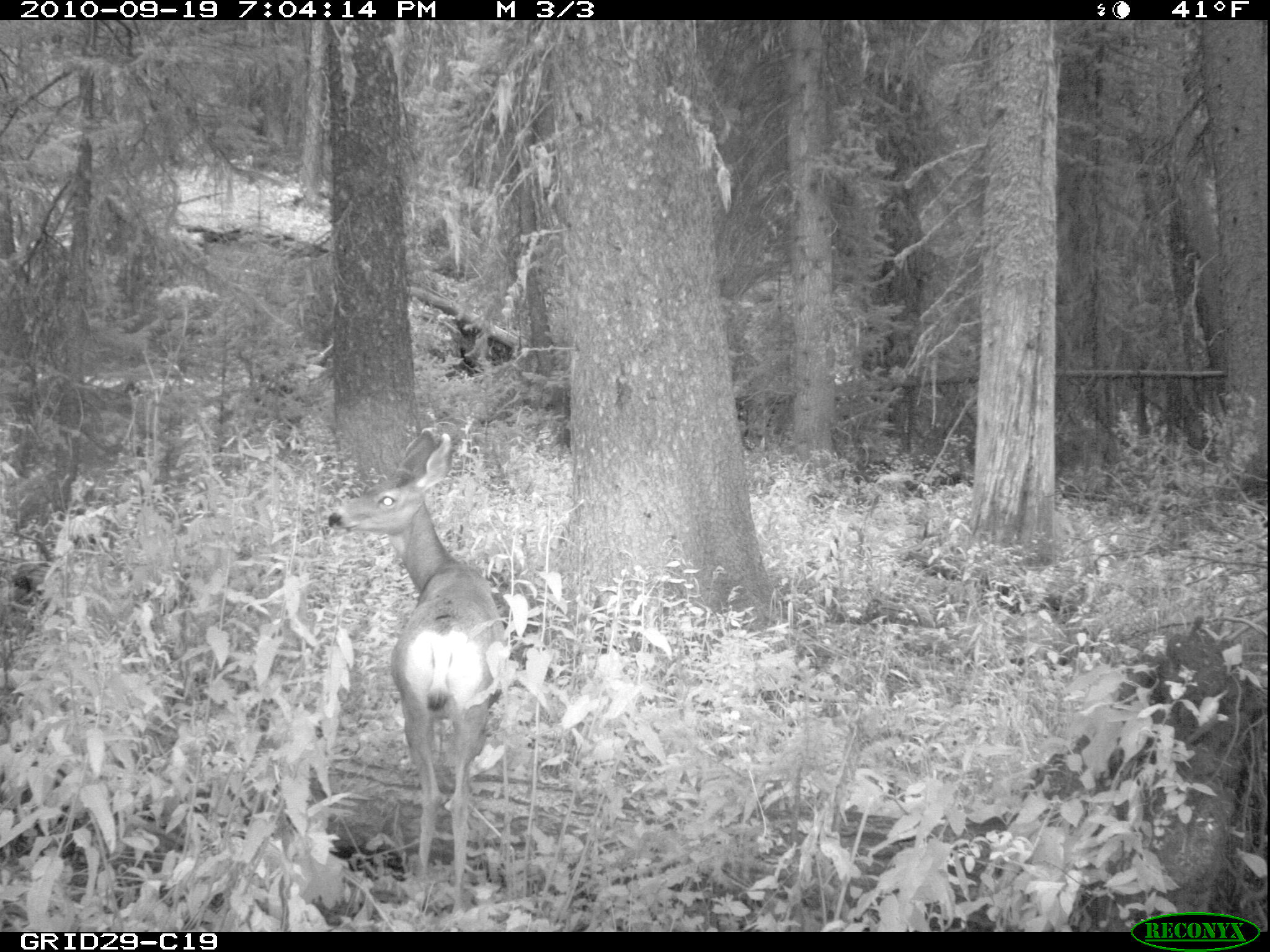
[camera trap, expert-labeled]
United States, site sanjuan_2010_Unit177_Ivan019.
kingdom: Animalia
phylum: Chordata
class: Mammalia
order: Artiodactyla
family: Cervidae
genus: Odocoileus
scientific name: Odocoileus hemionus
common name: mule deer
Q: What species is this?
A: Odocoileus hemionus (mule deer).